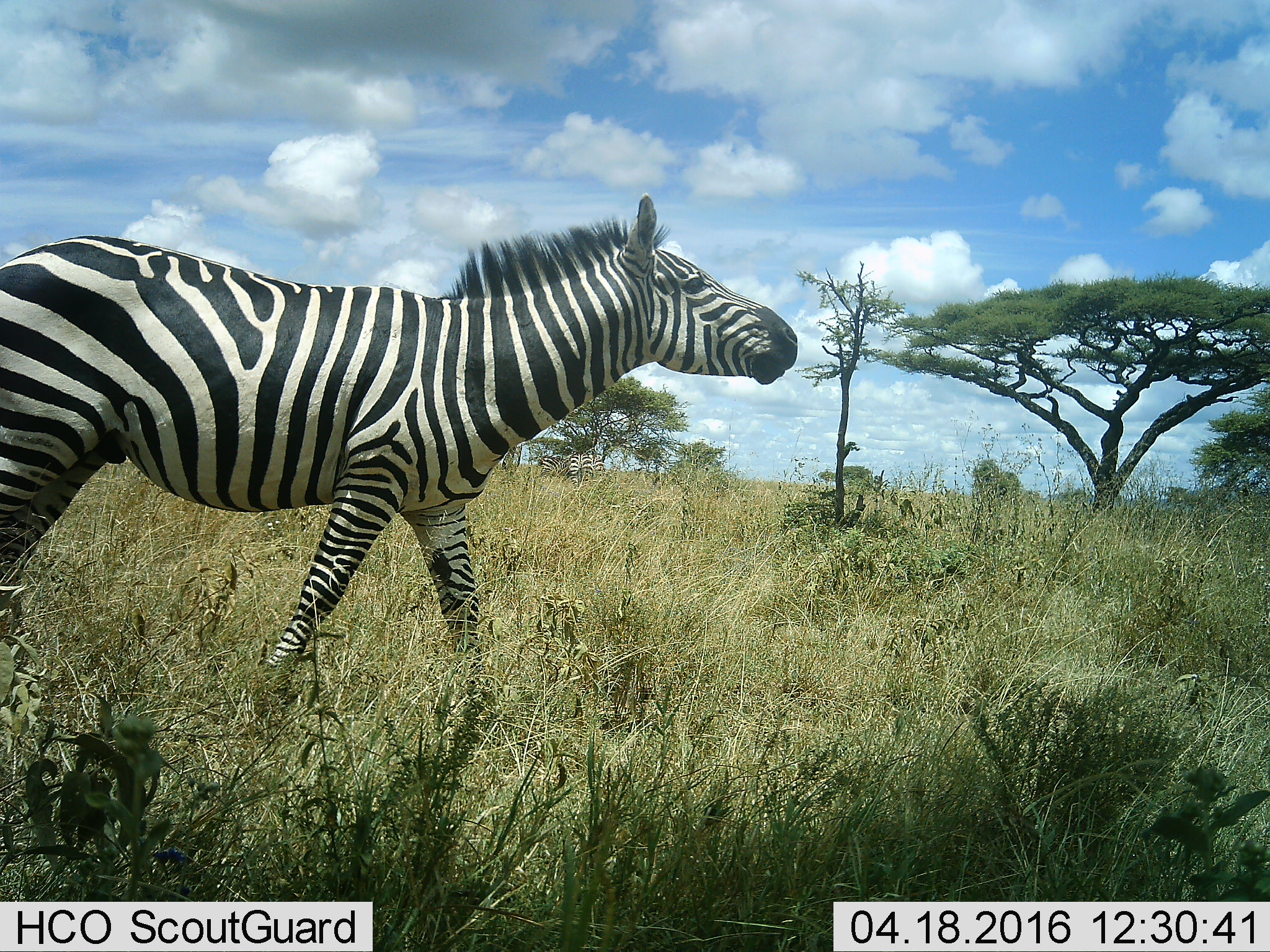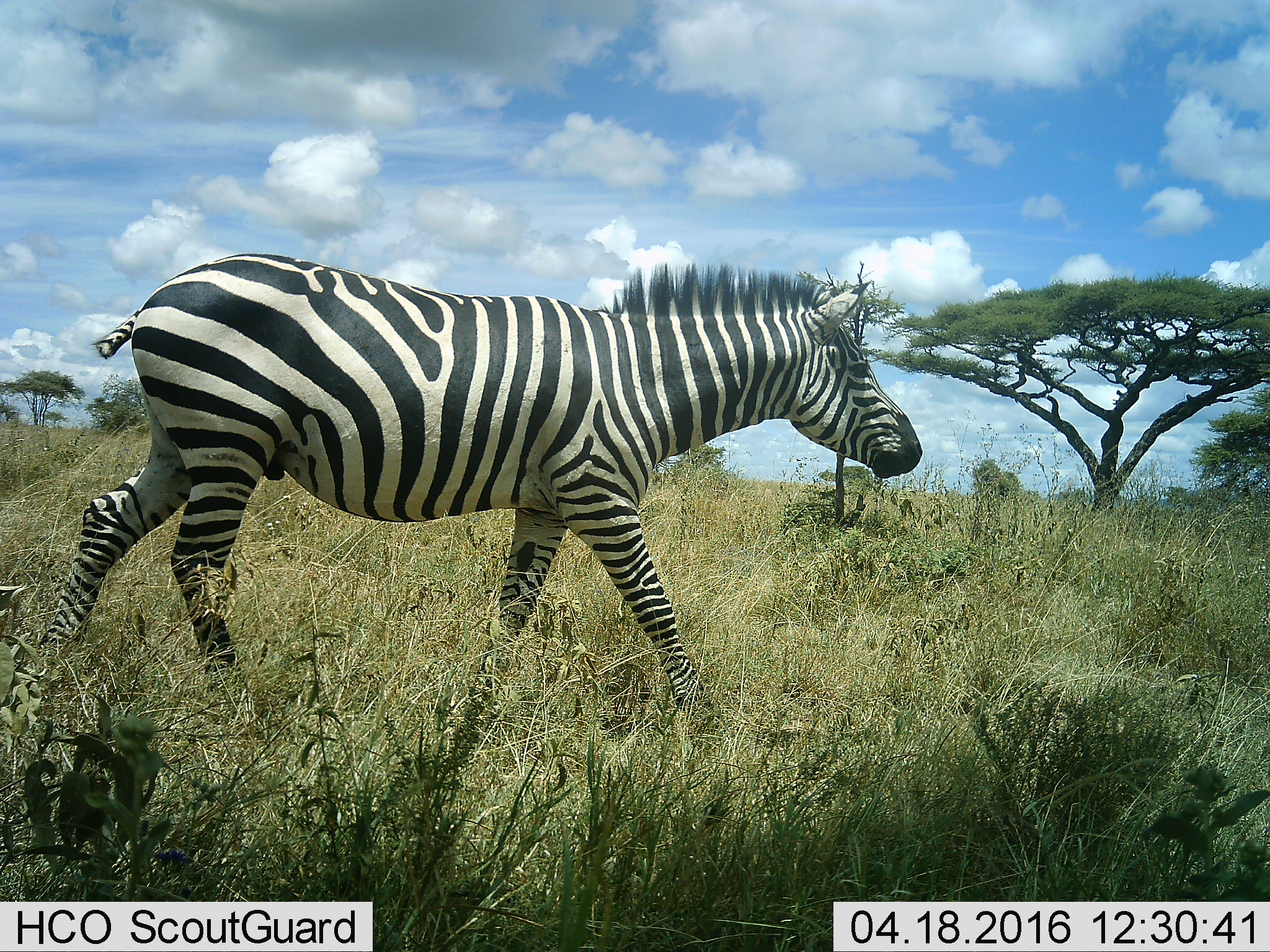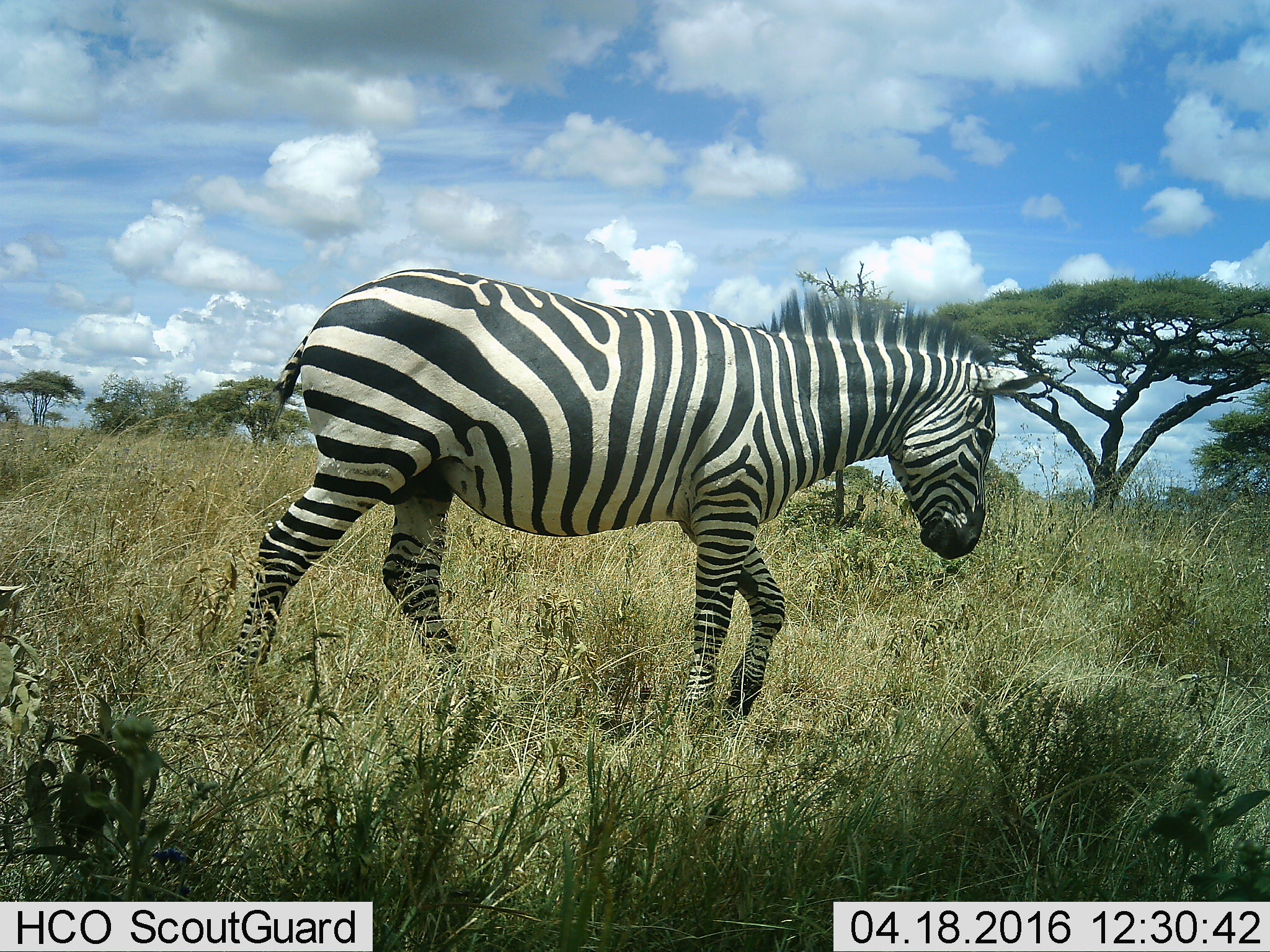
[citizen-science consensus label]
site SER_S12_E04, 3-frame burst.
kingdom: Animalia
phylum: Chordata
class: Mammalia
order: Perissodactyla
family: Equidae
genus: Equus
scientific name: Equus quagga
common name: plains zebra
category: zebraplains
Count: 1.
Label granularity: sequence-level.